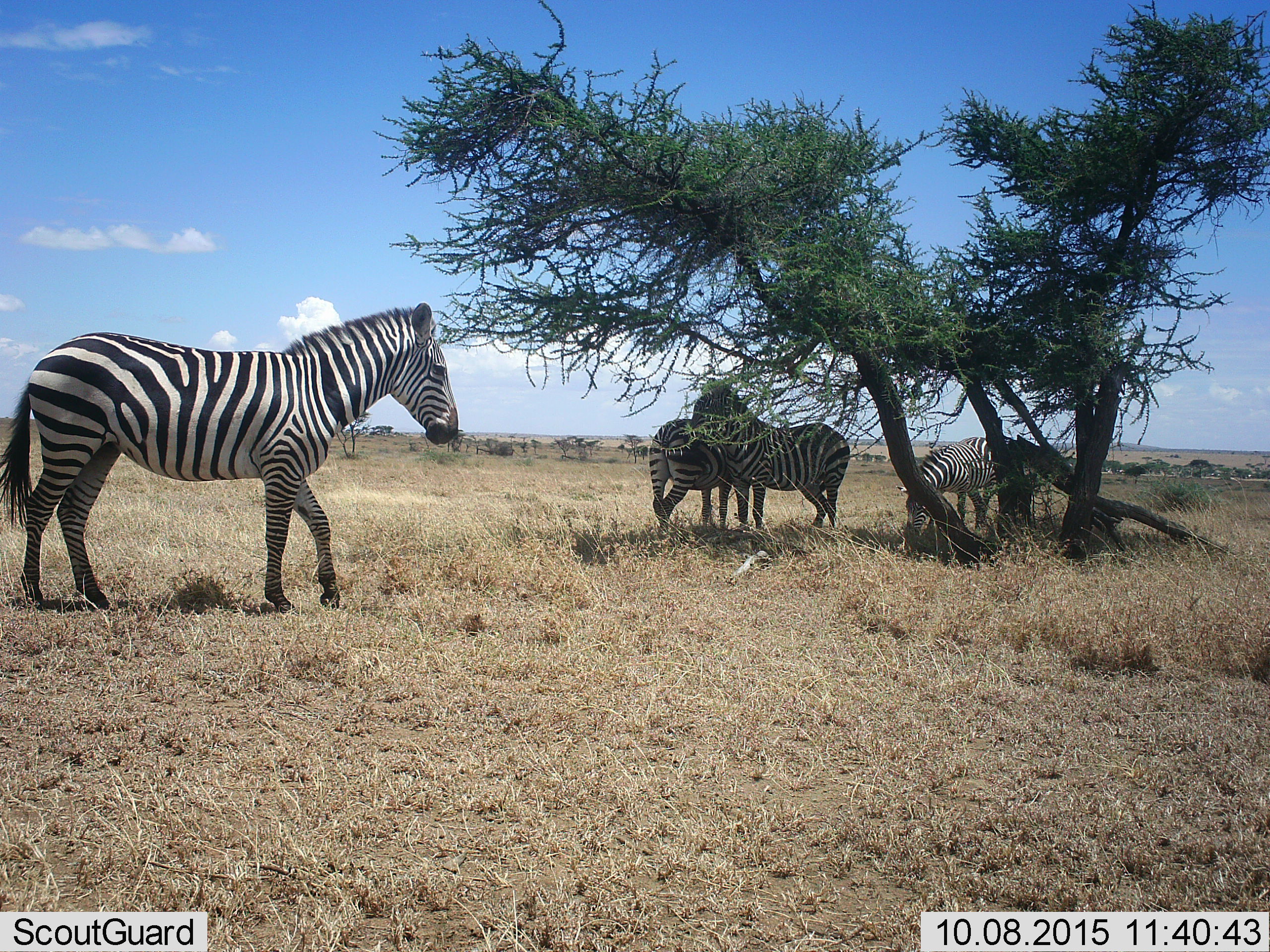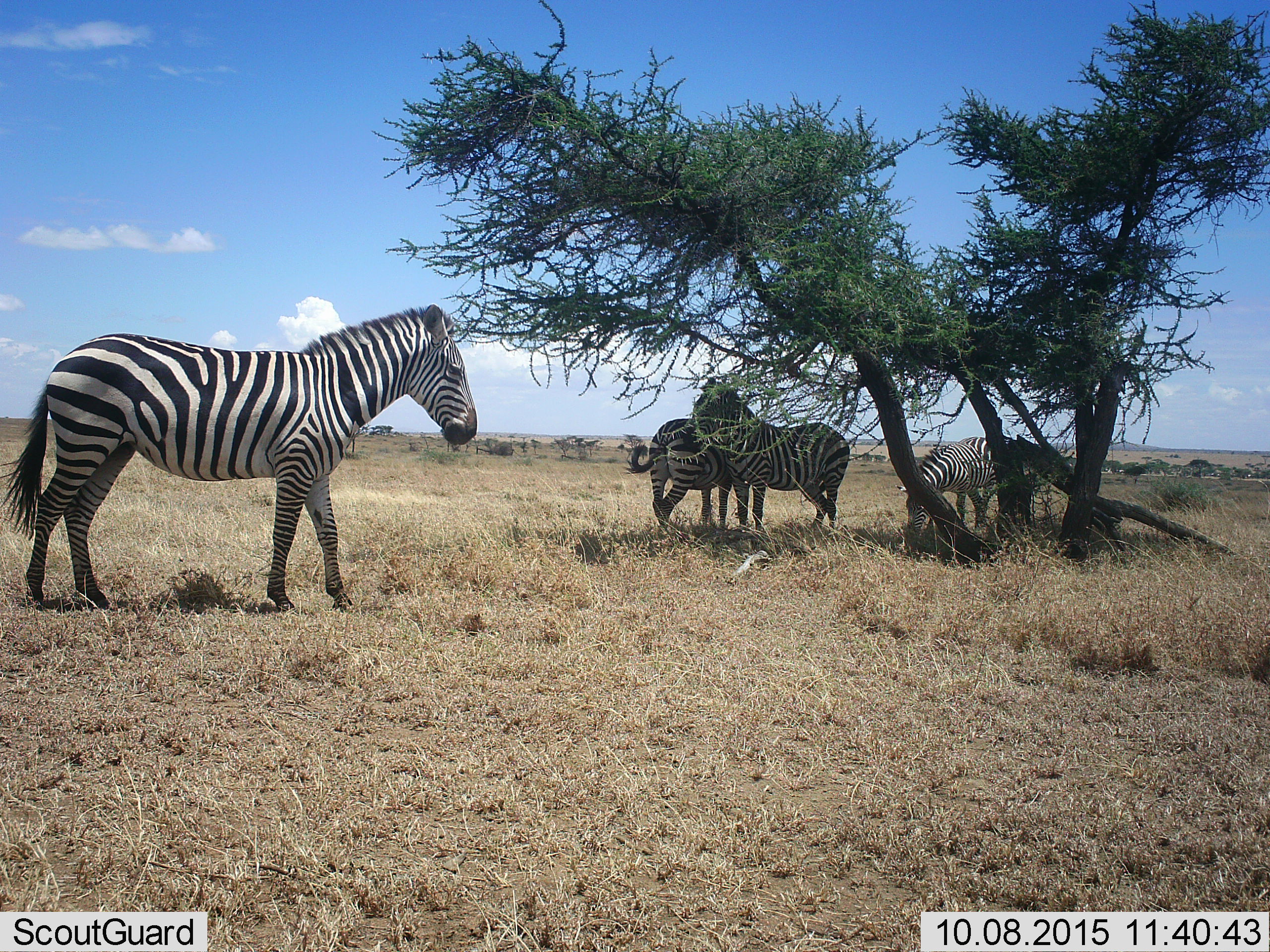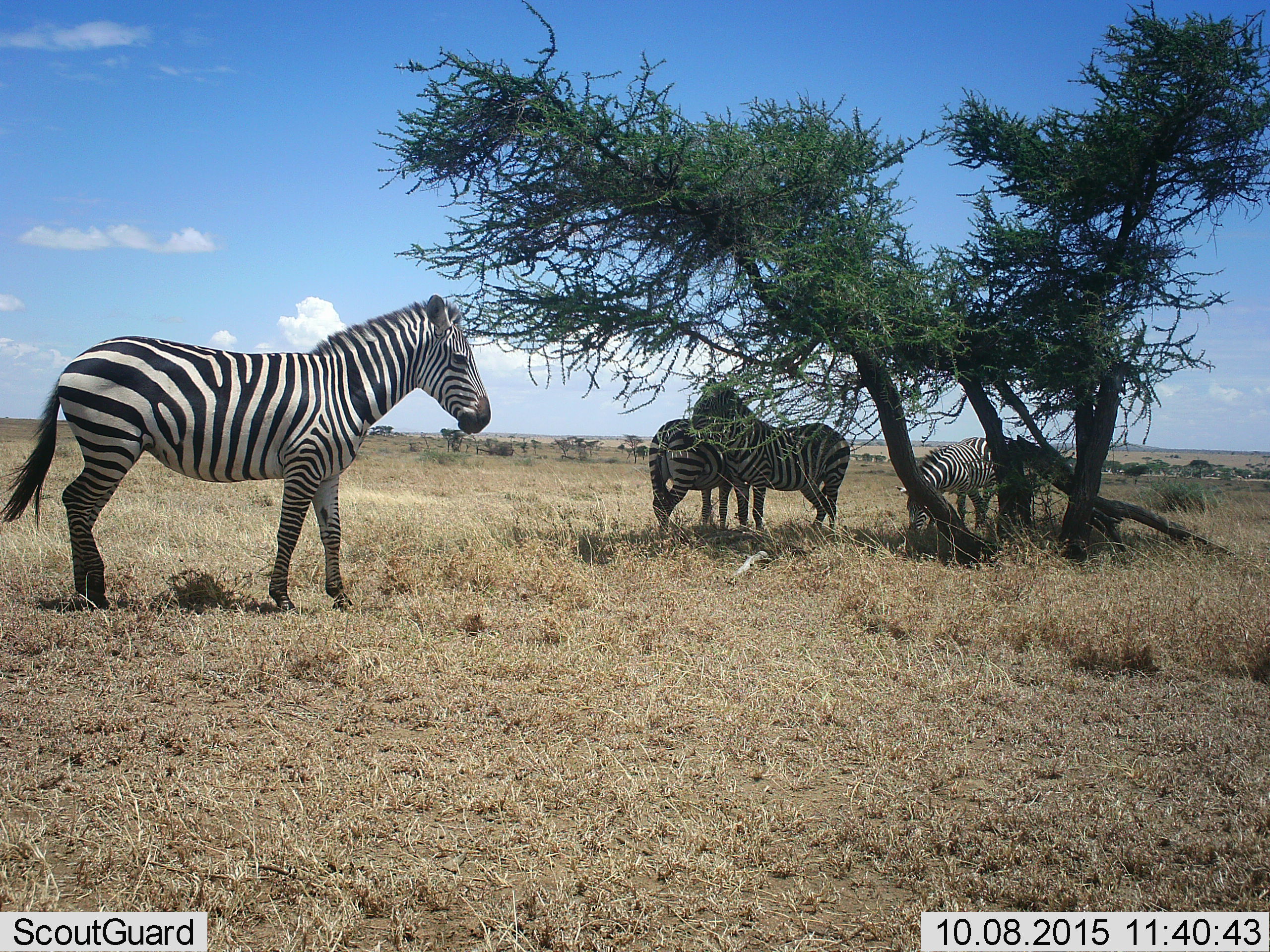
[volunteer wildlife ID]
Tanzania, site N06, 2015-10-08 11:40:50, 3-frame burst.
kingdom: Animalia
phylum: Chordata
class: Mammalia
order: Perissodactyla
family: Equidae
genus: Equus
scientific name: Equus quagga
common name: plains zebra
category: zebra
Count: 4.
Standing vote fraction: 78%.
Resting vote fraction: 0%.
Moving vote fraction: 22%.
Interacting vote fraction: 11%.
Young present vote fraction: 0%.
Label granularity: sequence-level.